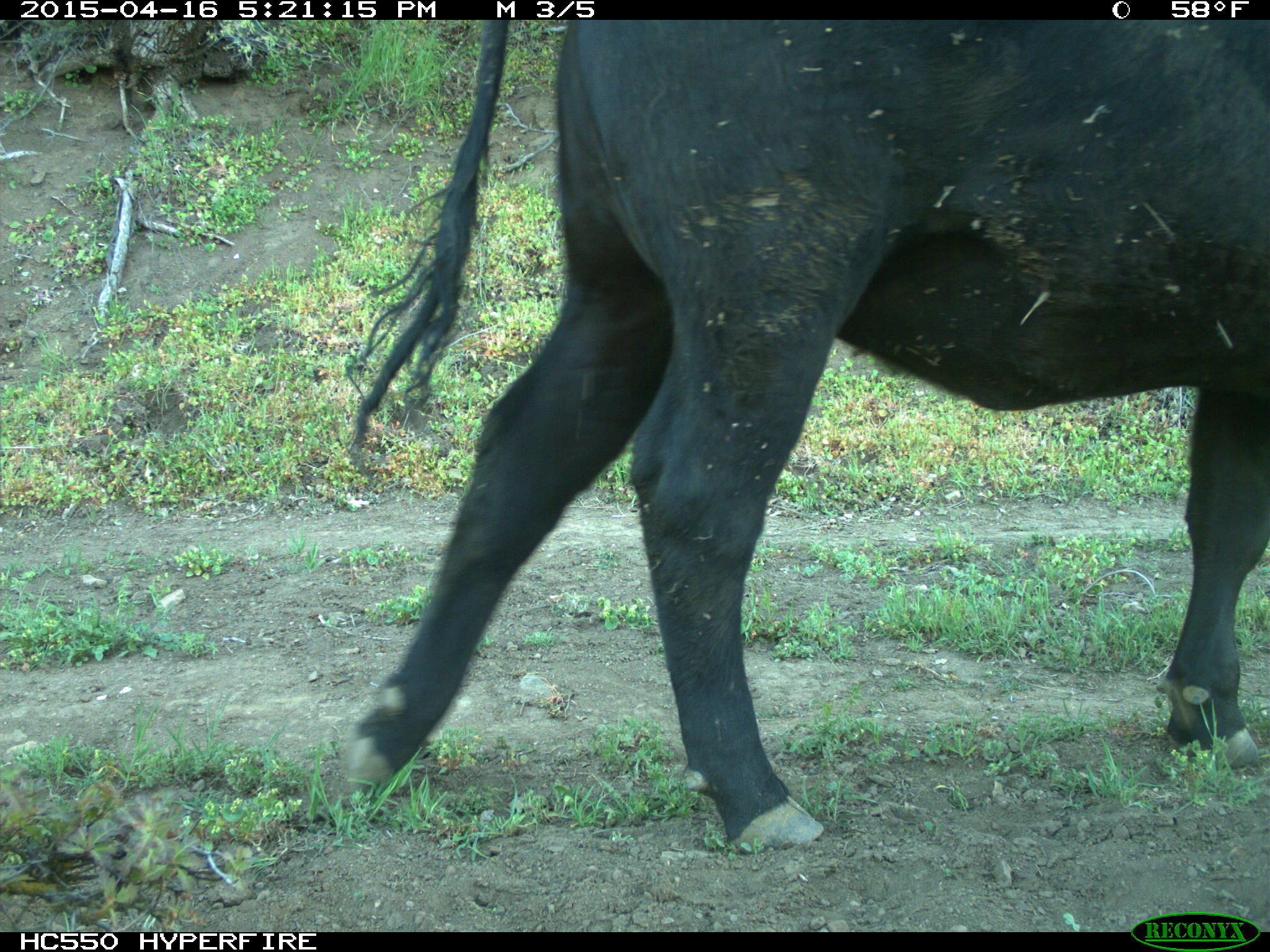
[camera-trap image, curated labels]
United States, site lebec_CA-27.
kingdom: Animalia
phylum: Chordata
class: Mammalia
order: Artiodactyla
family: Bovidae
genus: Bos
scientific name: Bos taurus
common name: domestic cow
Bos taurus (domestic cow).